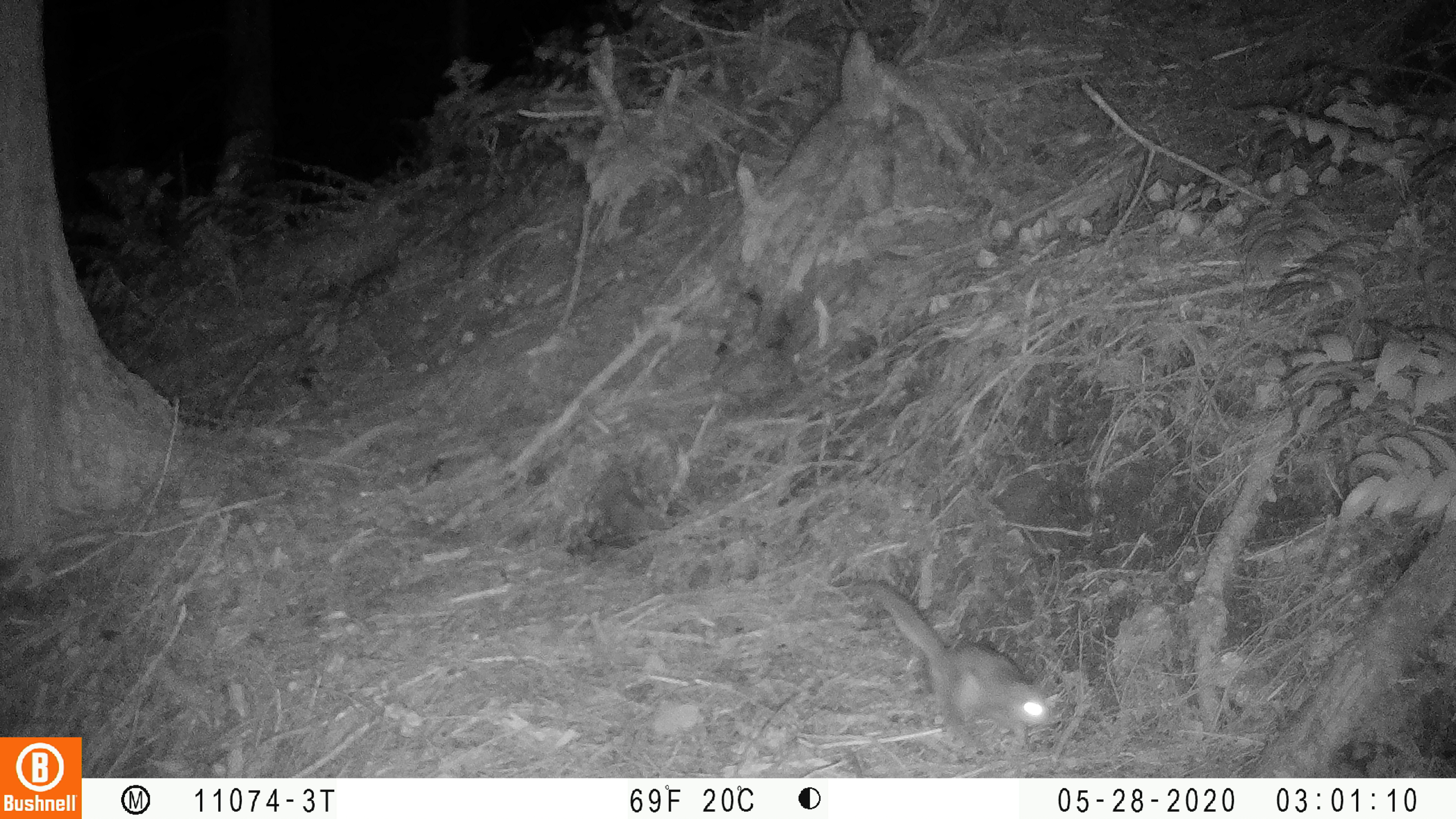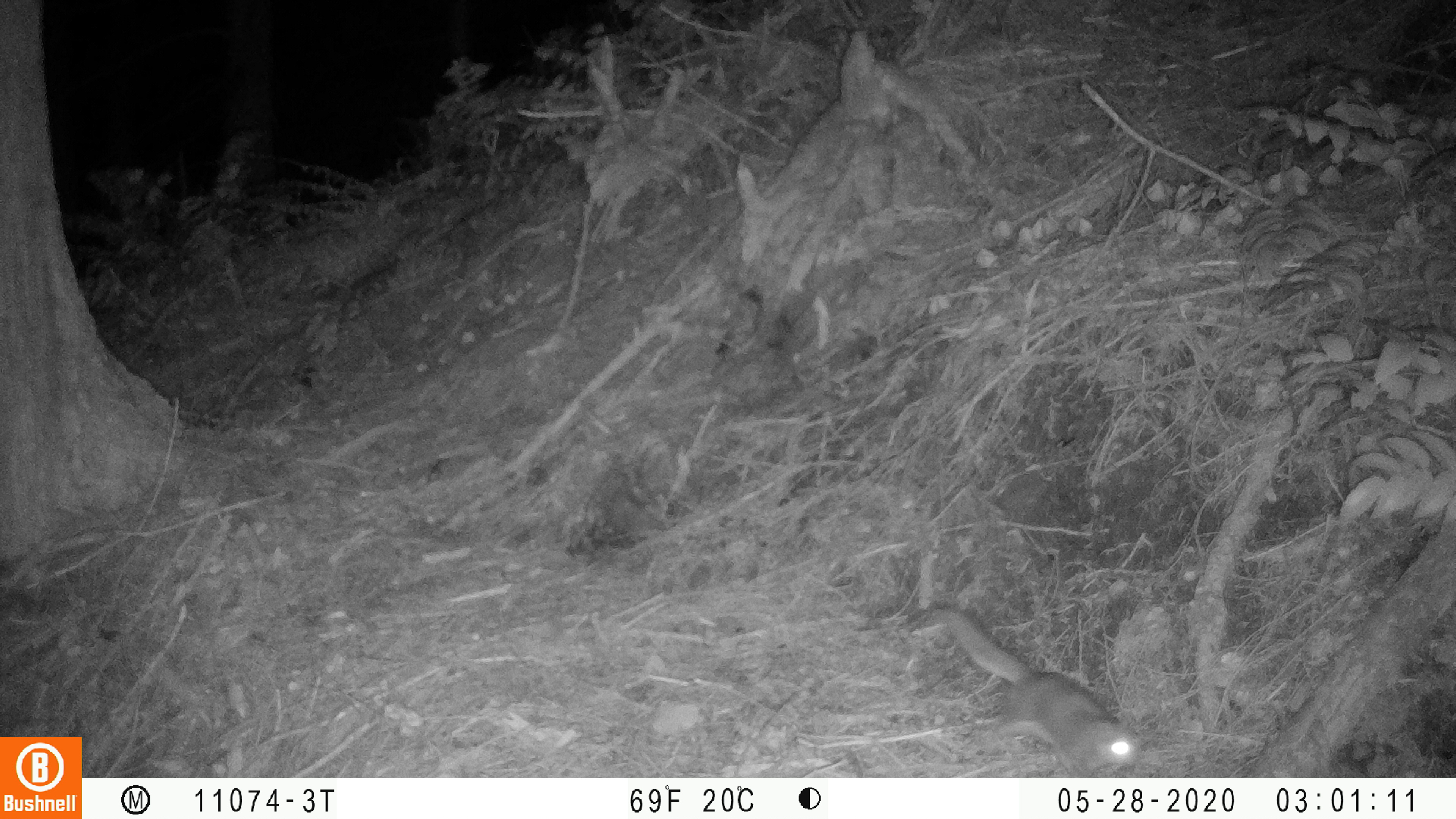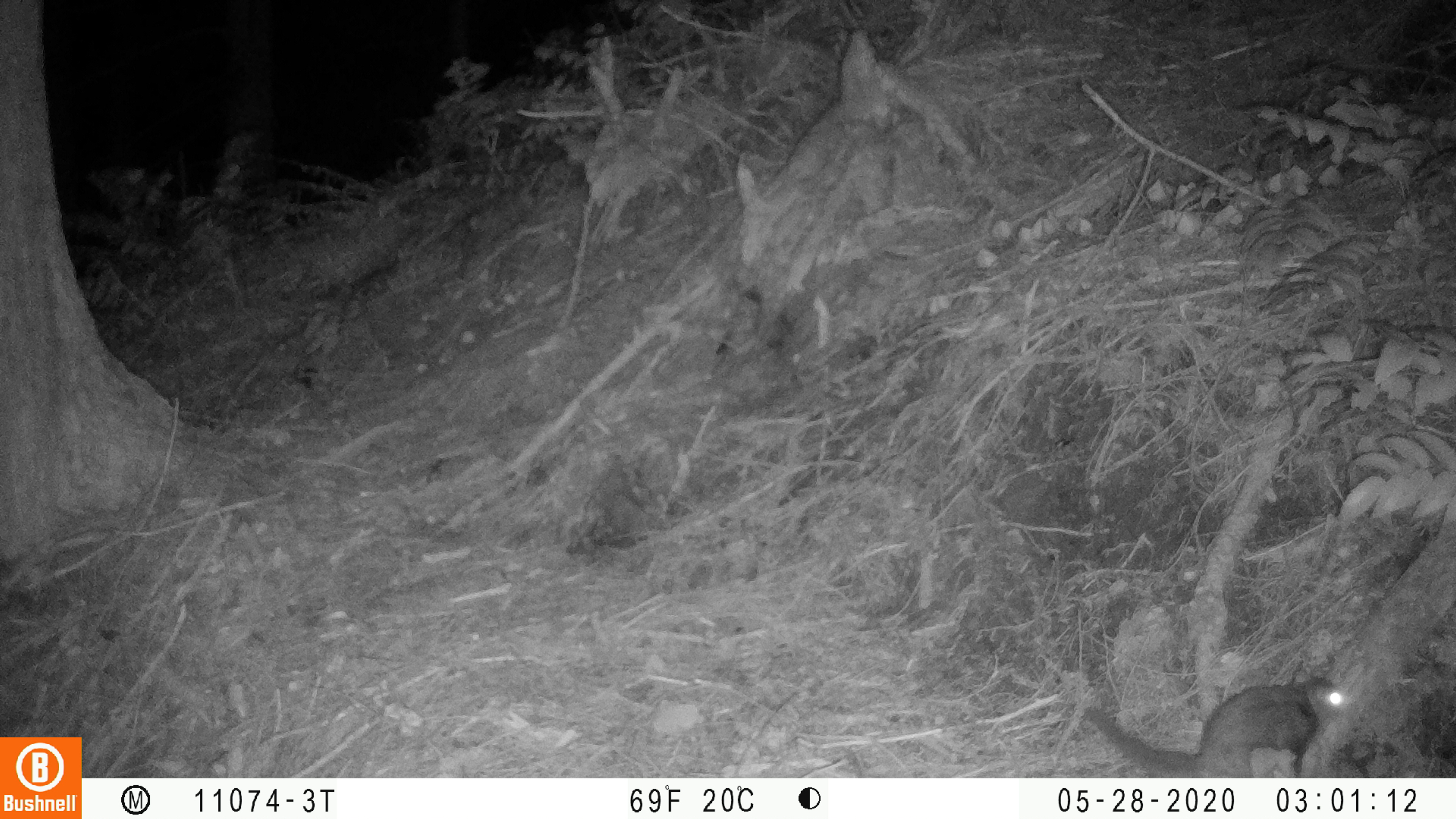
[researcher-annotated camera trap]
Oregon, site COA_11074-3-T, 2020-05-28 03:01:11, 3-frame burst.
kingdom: Animalia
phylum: Chordata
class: Mammalia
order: Rodentia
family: Sciuridae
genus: Glaucomys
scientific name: Glaucomys oregonensis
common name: humboldt's flying squirrel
Humboldt's flying squirrel (Glaucomys oregonensis).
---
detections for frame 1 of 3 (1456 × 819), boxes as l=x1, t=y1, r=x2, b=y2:
humboldt's flying squirrel: l=852, t=565, r=1071, b=747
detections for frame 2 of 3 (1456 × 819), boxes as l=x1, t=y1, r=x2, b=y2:
humboldt's flying squirrel: l=917, t=583, r=1151, b=773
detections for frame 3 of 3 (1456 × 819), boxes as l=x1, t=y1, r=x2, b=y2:
humboldt's flying squirrel: l=1080, t=667, r=1358, b=773